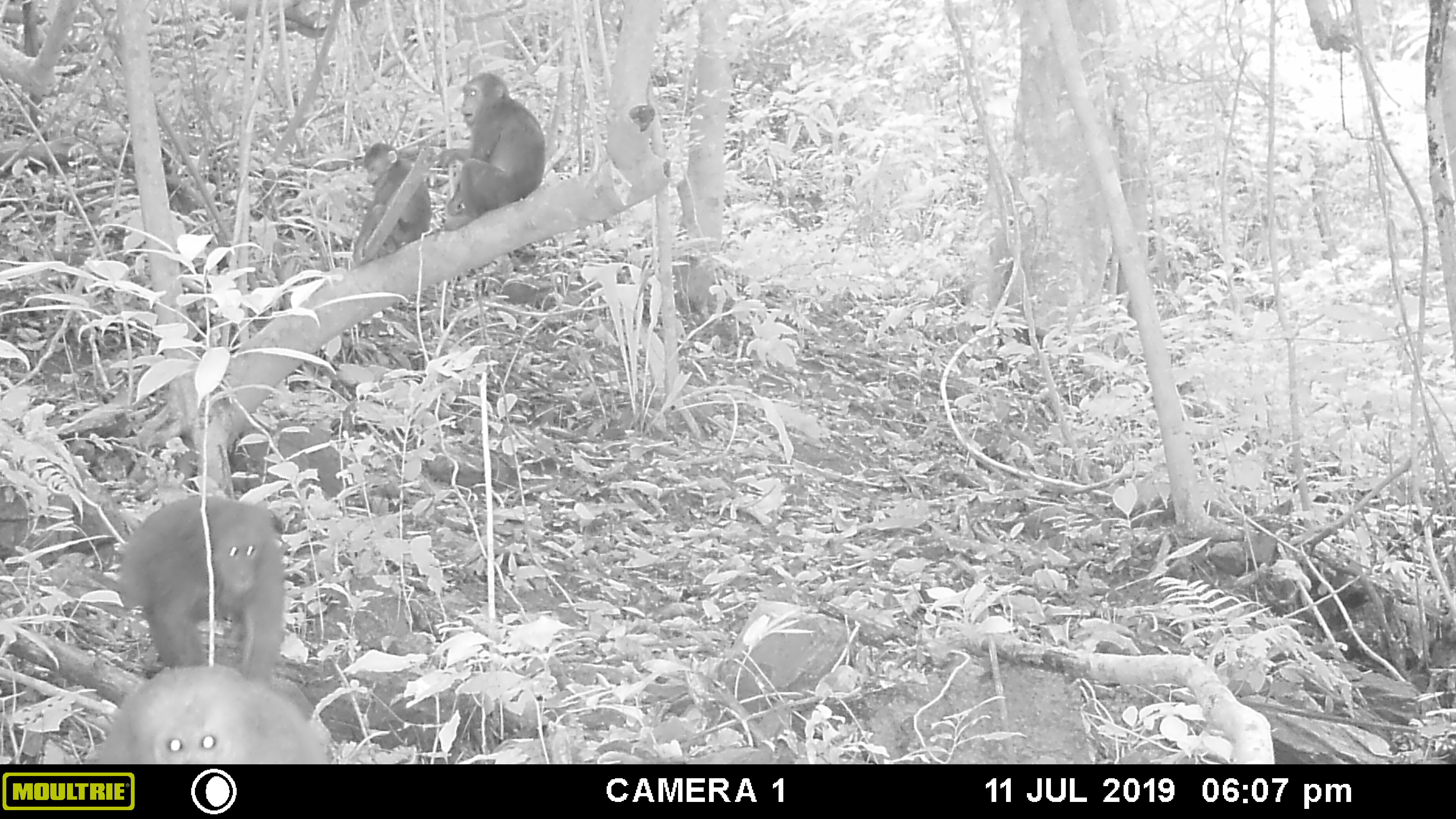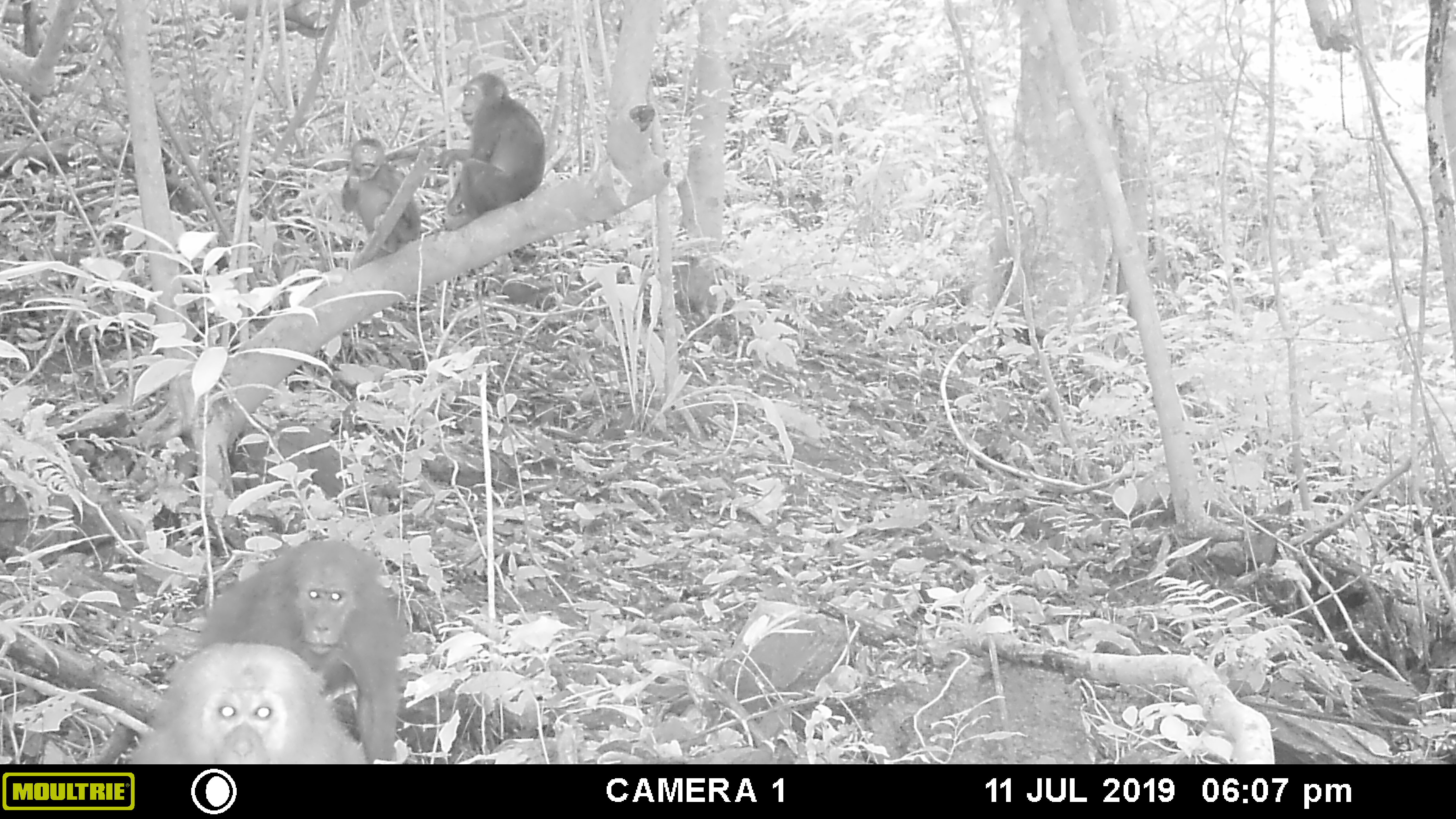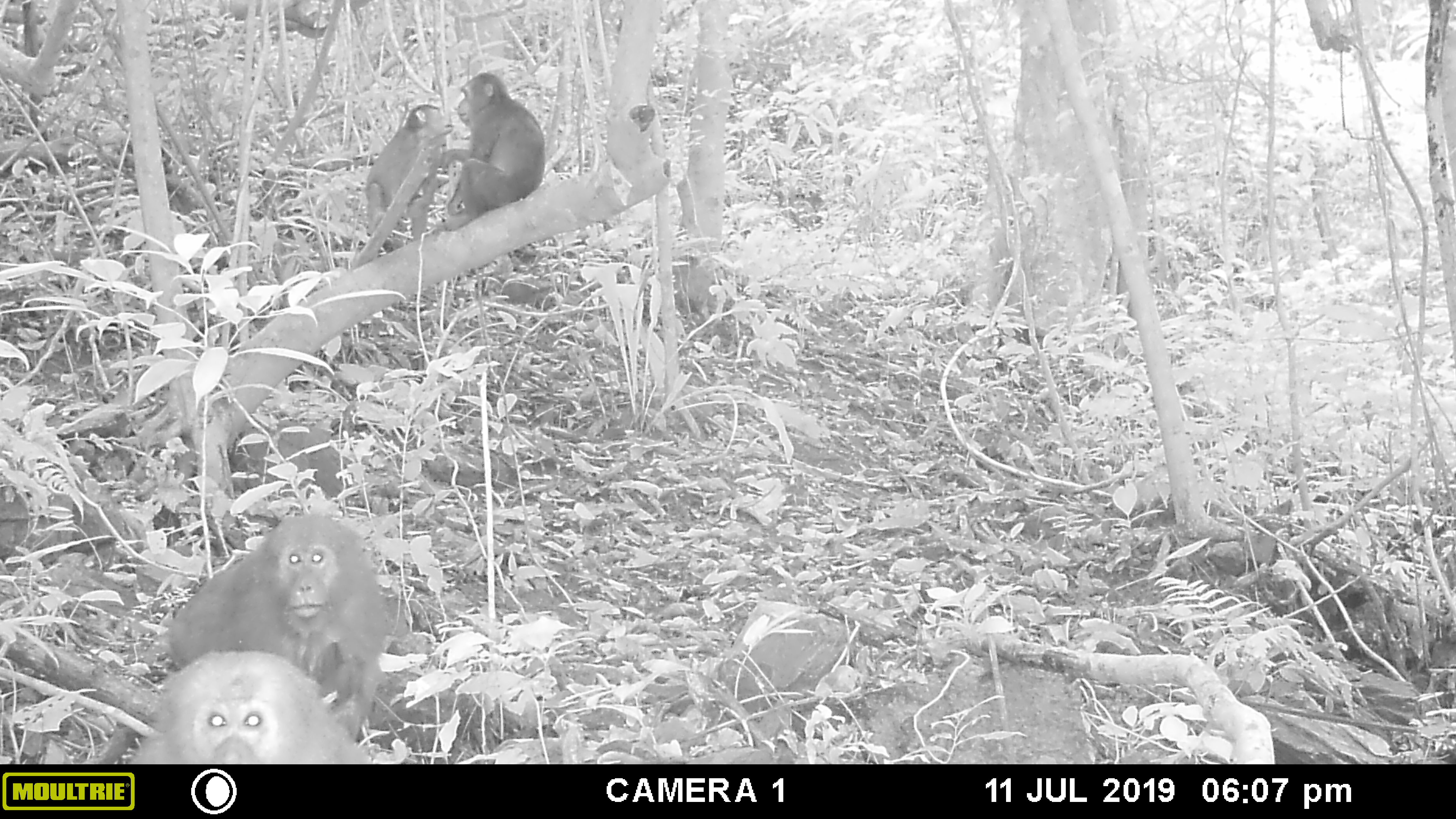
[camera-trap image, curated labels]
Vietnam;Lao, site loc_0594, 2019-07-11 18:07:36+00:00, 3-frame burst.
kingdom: Animalia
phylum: Chordata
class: Mammalia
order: Primates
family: Cercopithecidae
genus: Macaca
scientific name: Macaca arctoides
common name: stump-tailed macaque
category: stump tailed macaque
Stump tailed macaque (stump-tailed macaque) (Macaca arctoides). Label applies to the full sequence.